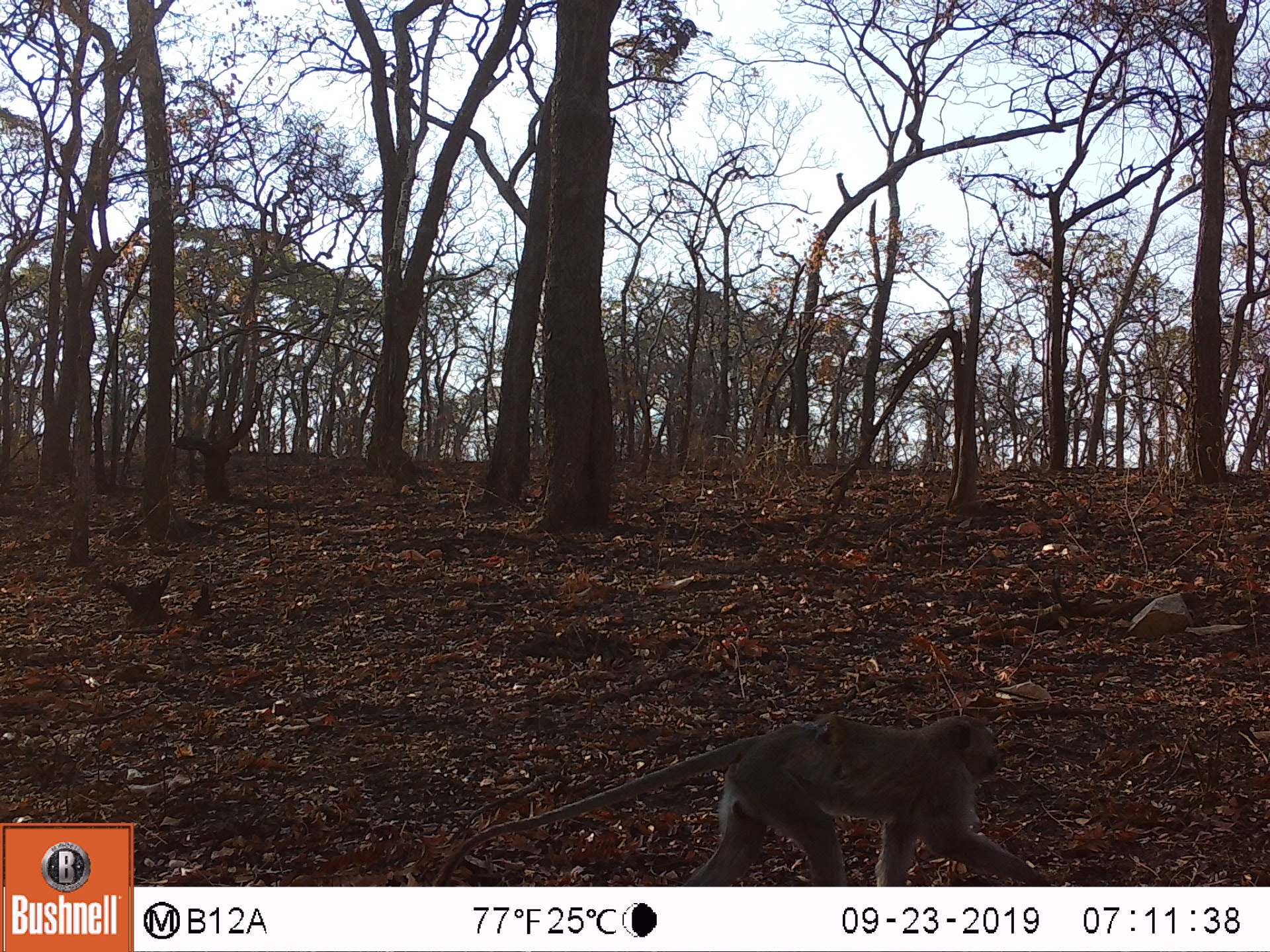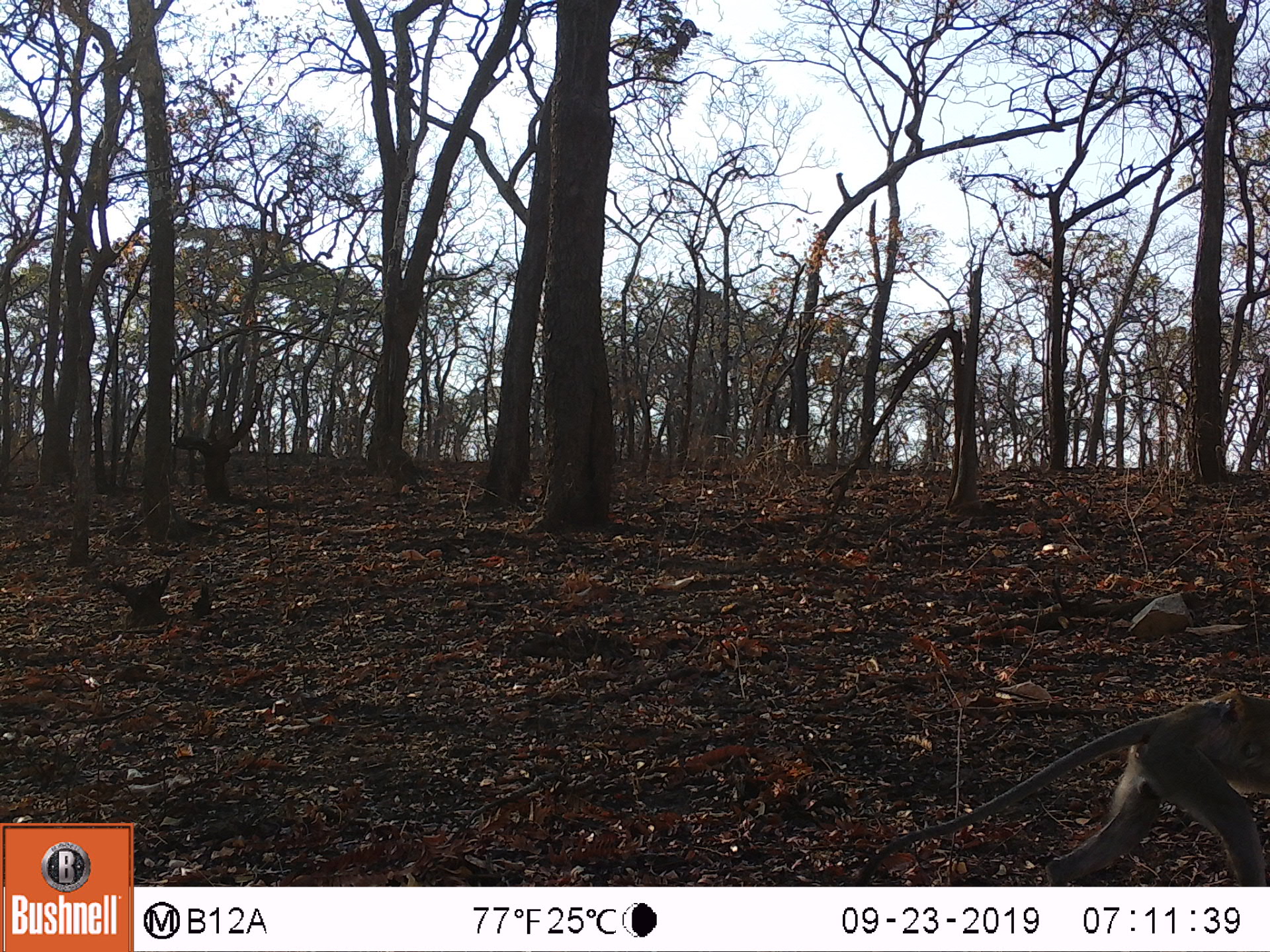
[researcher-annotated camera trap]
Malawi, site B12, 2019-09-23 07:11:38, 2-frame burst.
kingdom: Animalia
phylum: Chordata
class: Mammalia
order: Primates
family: Cercopithecidae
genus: Chlorocebus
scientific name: Chlorocebus pygerythrus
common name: vervet monkey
Vervet monkey (Chlorocebus pygerythrus), count 1.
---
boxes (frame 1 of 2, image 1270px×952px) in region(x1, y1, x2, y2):
vervet monkey: region(433, 714, 1023, 889)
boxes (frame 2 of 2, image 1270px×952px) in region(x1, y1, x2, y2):
vervet monkey: region(848, 685, 1262, 878)